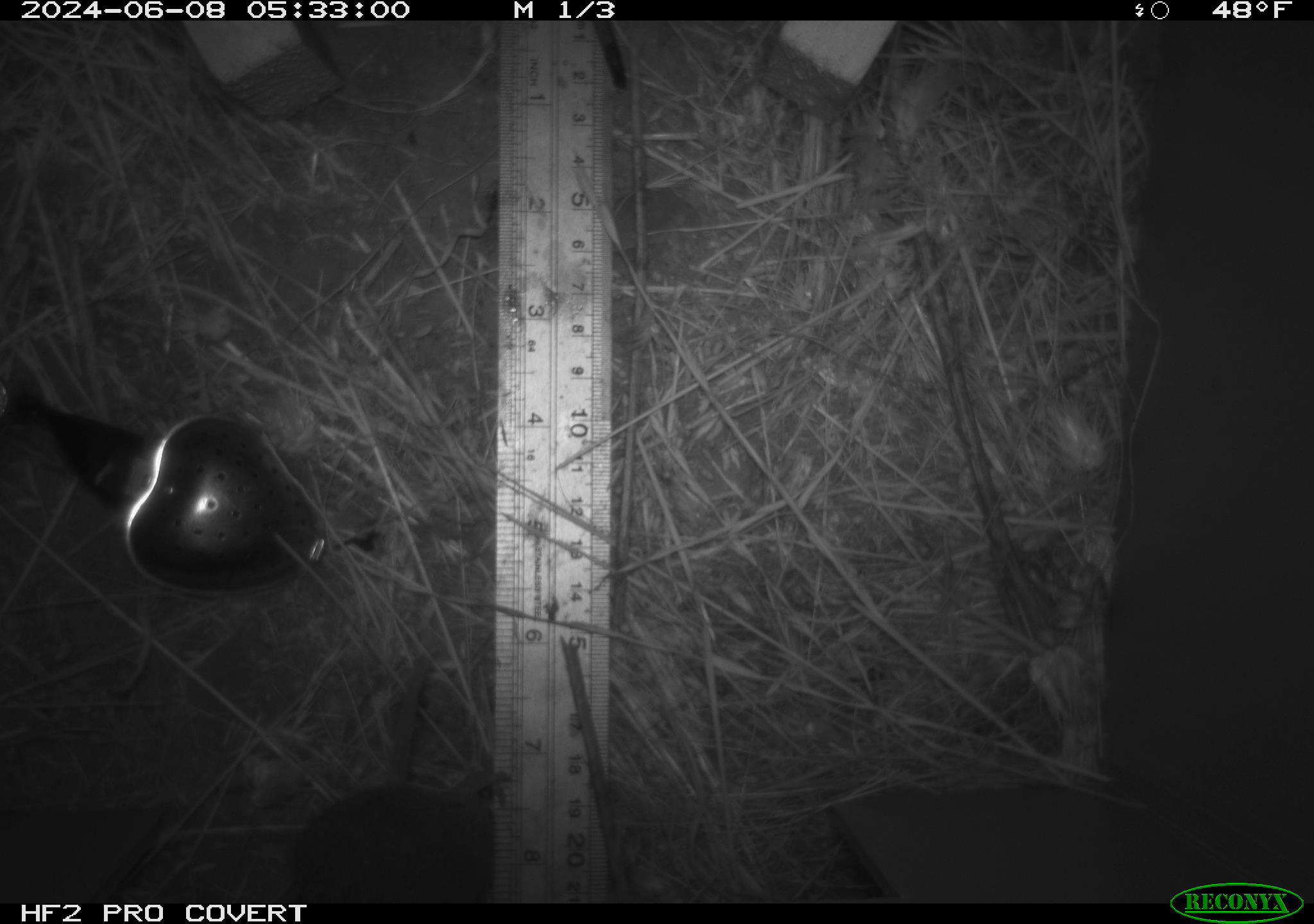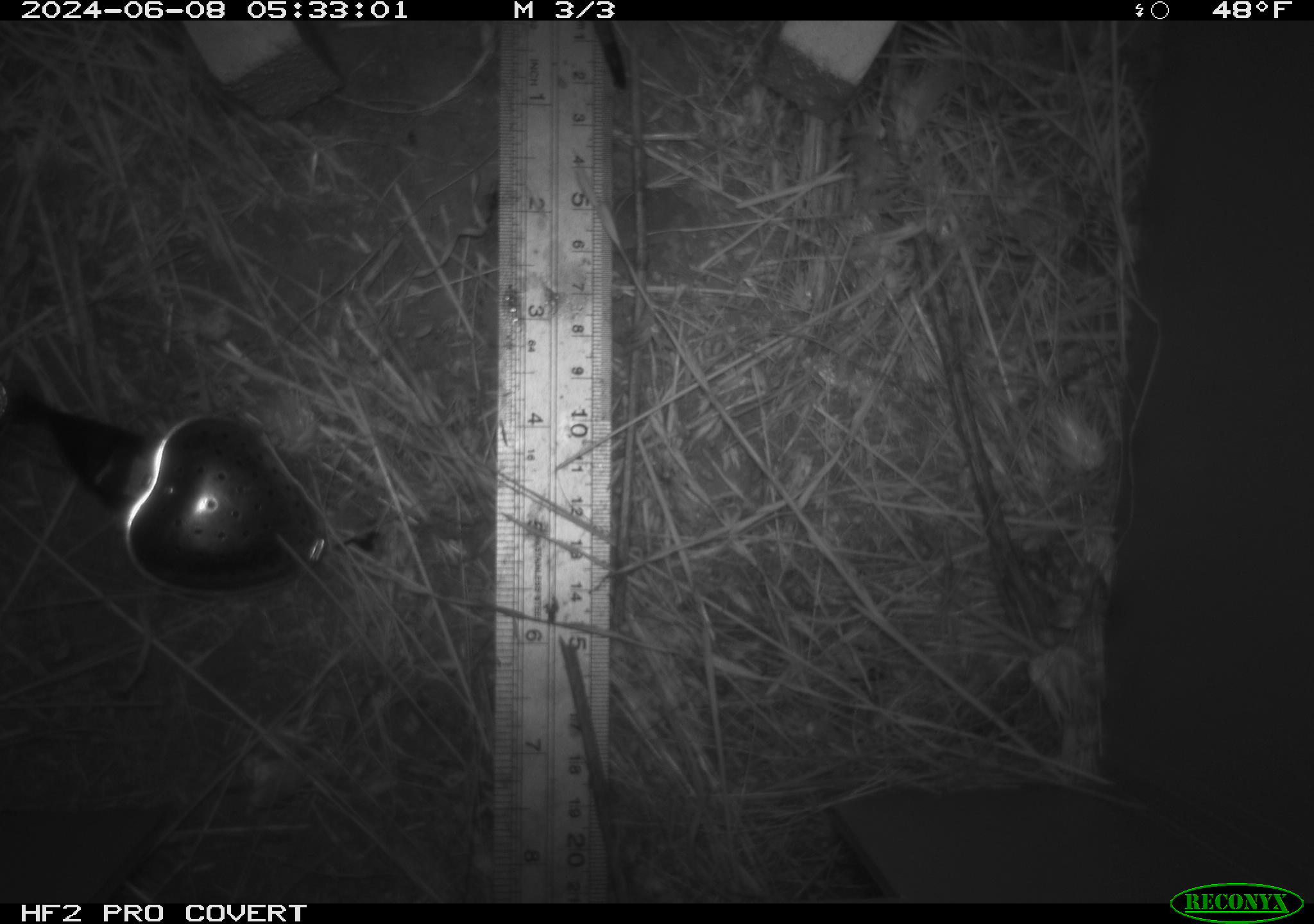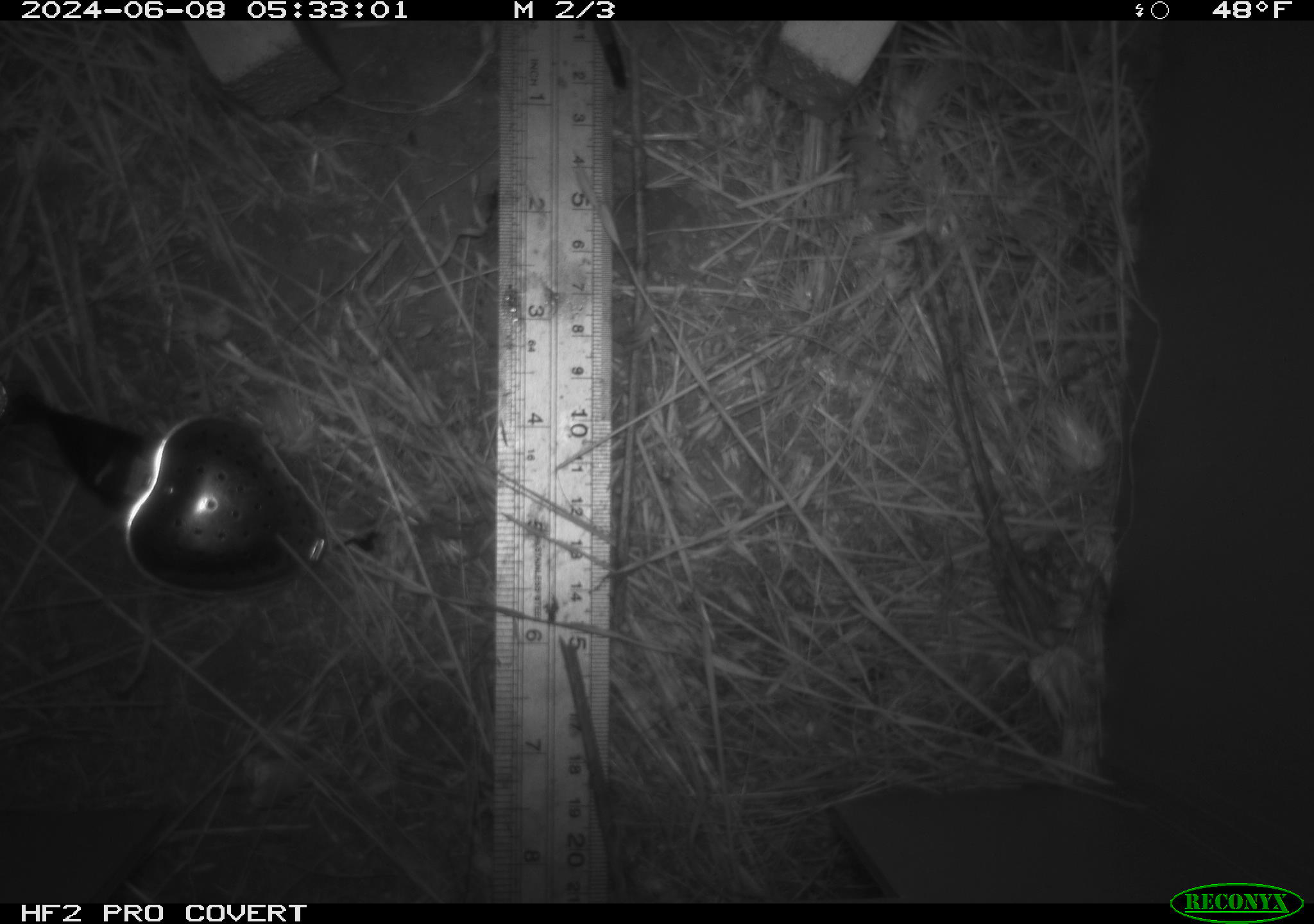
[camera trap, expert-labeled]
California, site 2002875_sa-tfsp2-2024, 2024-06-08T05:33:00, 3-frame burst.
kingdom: Animalia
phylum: Chordata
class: Mammalia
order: Rodentia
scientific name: Rodentia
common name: rodent